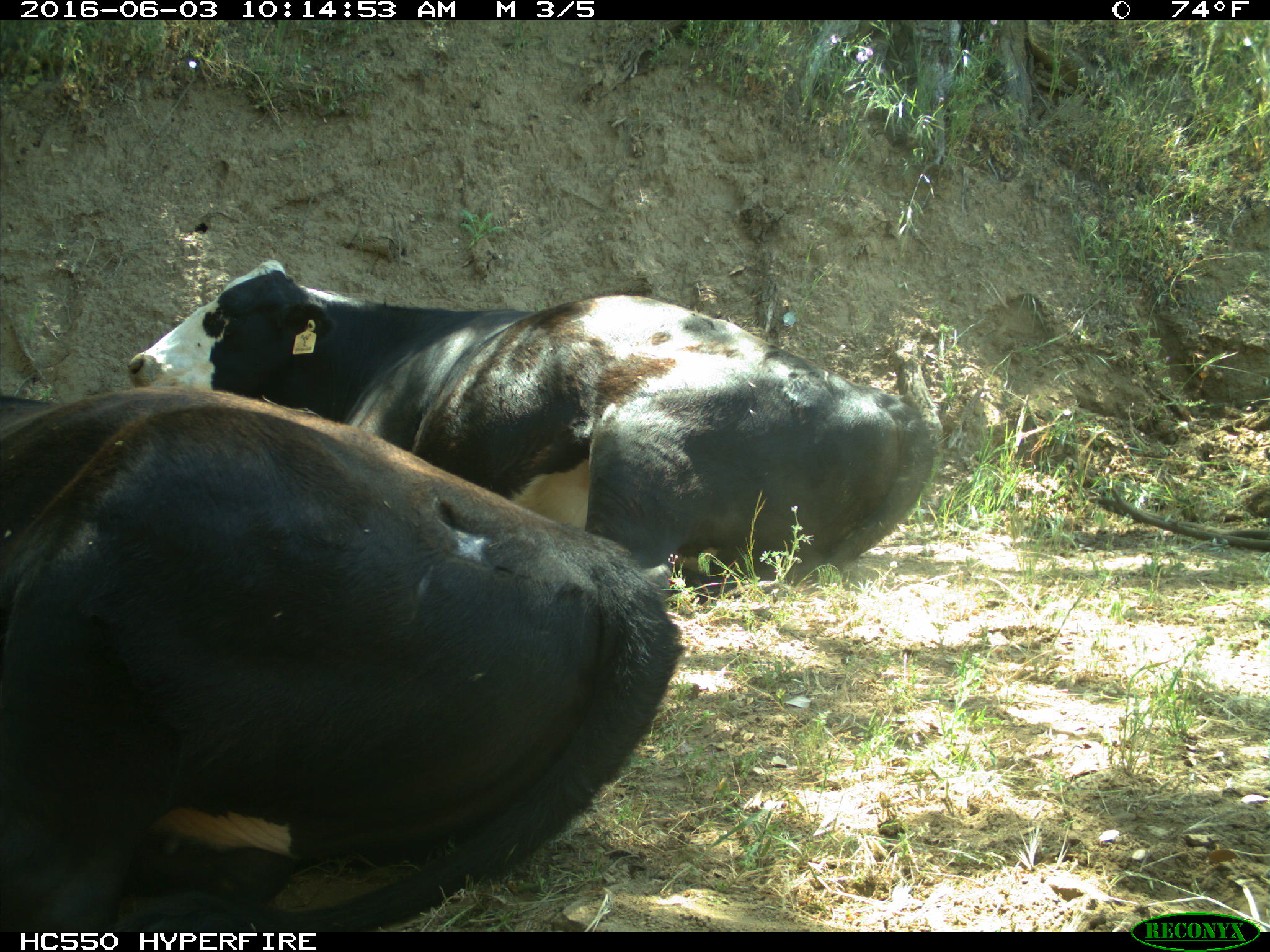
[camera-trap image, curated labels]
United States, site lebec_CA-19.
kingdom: Animalia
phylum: Chordata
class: Mammalia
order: Artiodactyla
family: Bovidae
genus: Bos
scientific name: Bos taurus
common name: domestic cow